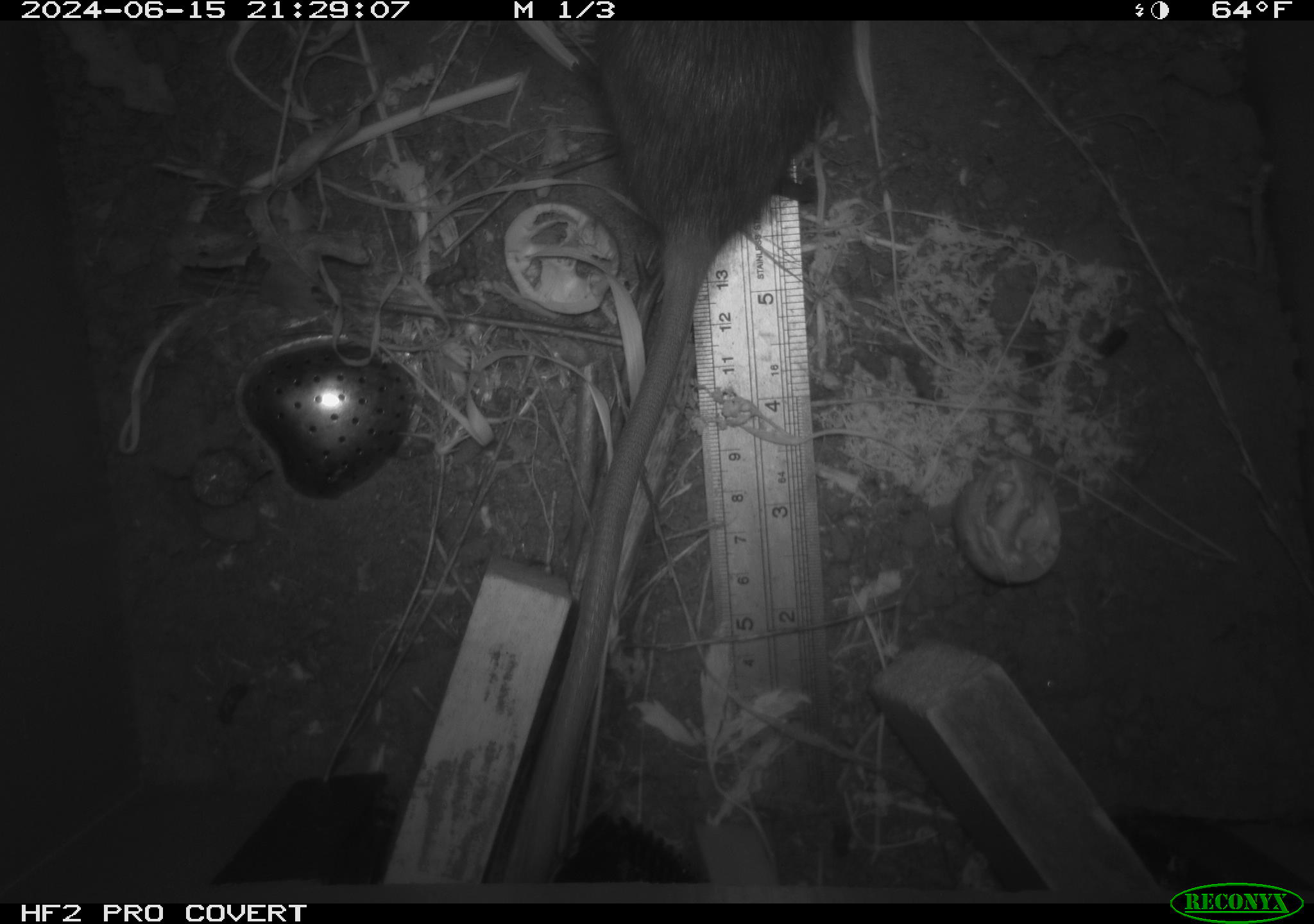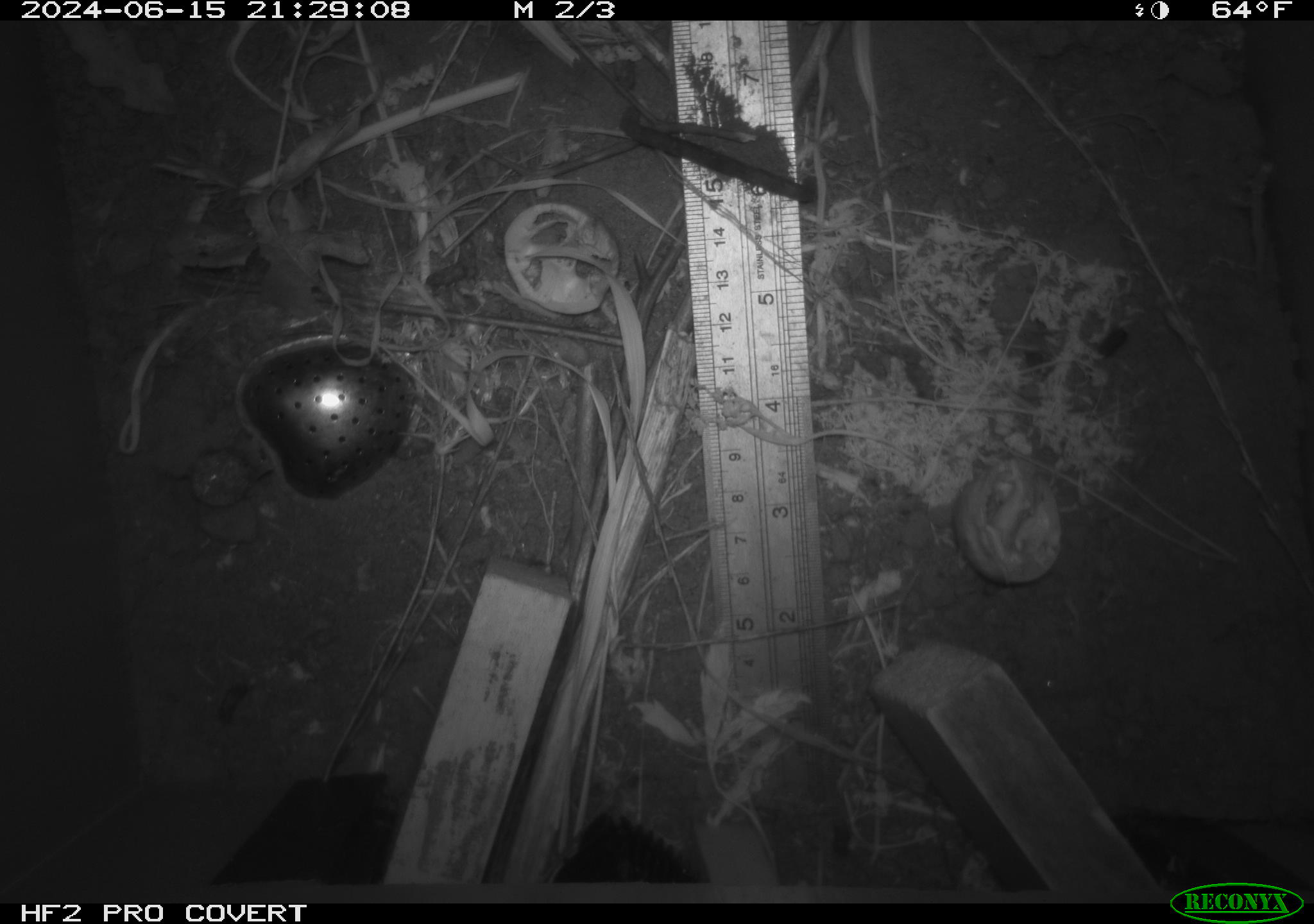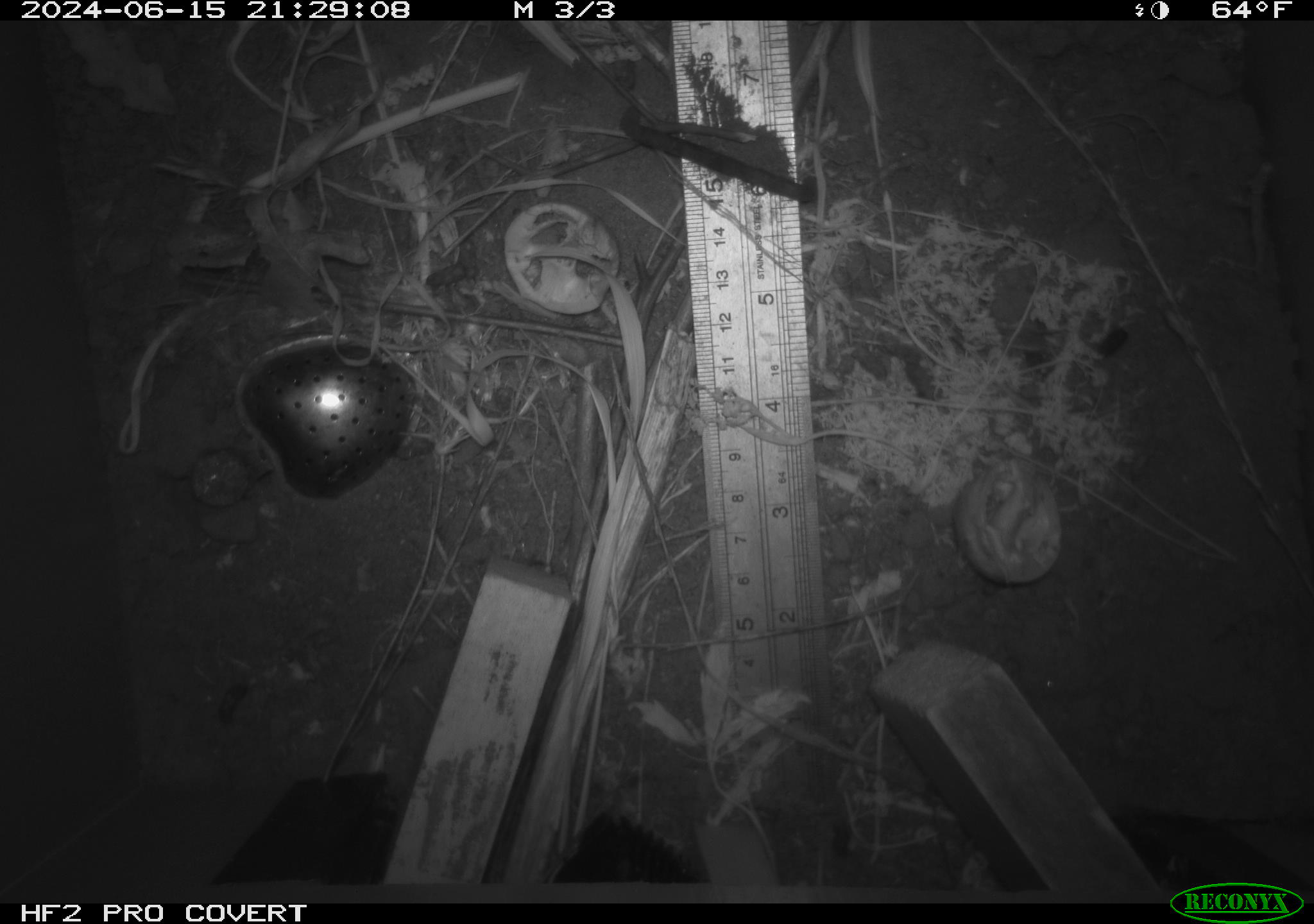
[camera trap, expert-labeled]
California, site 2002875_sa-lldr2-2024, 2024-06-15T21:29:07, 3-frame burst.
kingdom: Animalia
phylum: Chordata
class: Mammalia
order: Rodentia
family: Muridae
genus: Rattus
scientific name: Rattus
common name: rat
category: rattus species